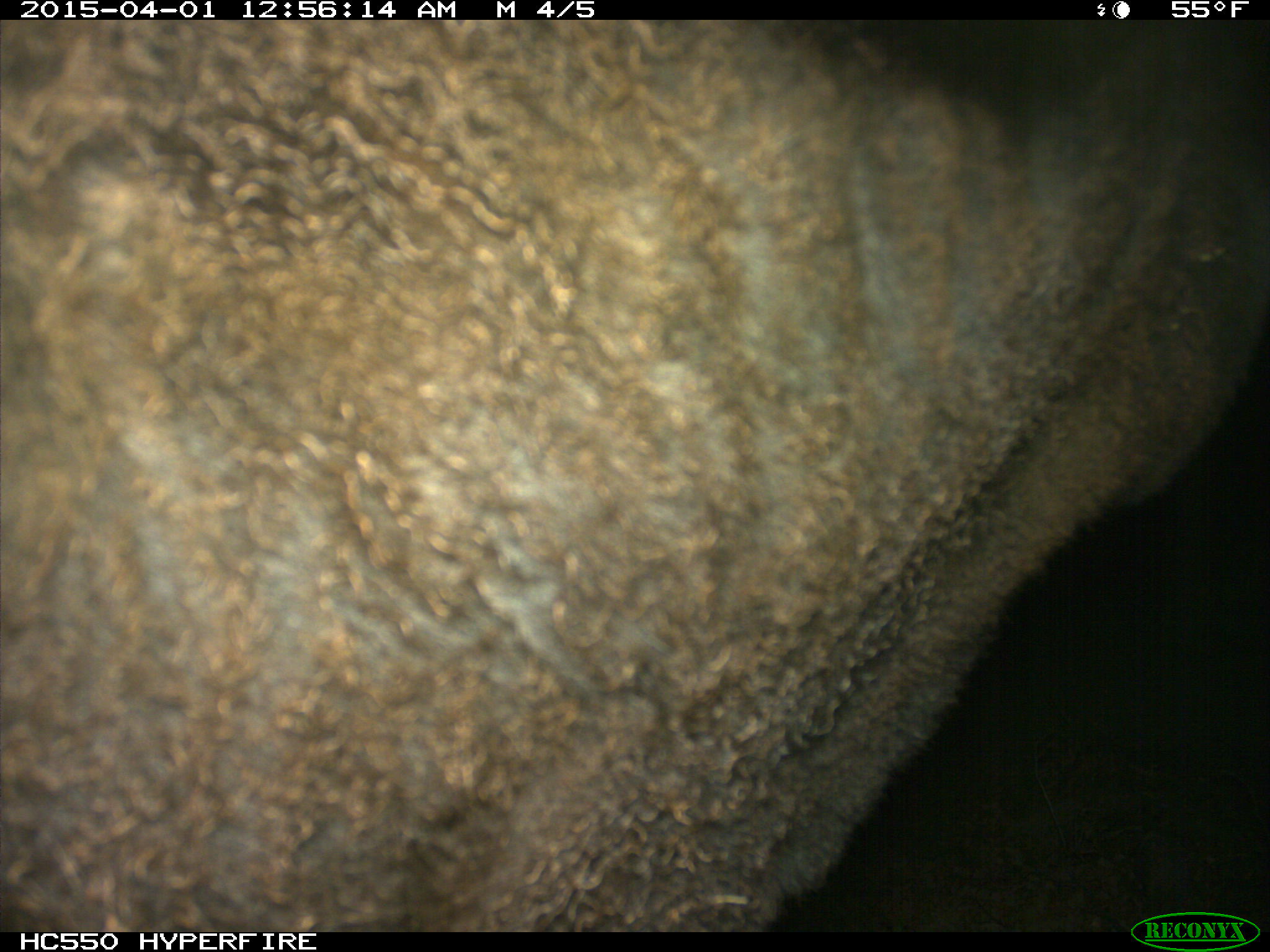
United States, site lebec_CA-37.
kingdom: Animalia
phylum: Chordata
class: Mammalia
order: Artiodactyla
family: Bovidae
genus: Bos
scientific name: Bos taurus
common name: domestic cow